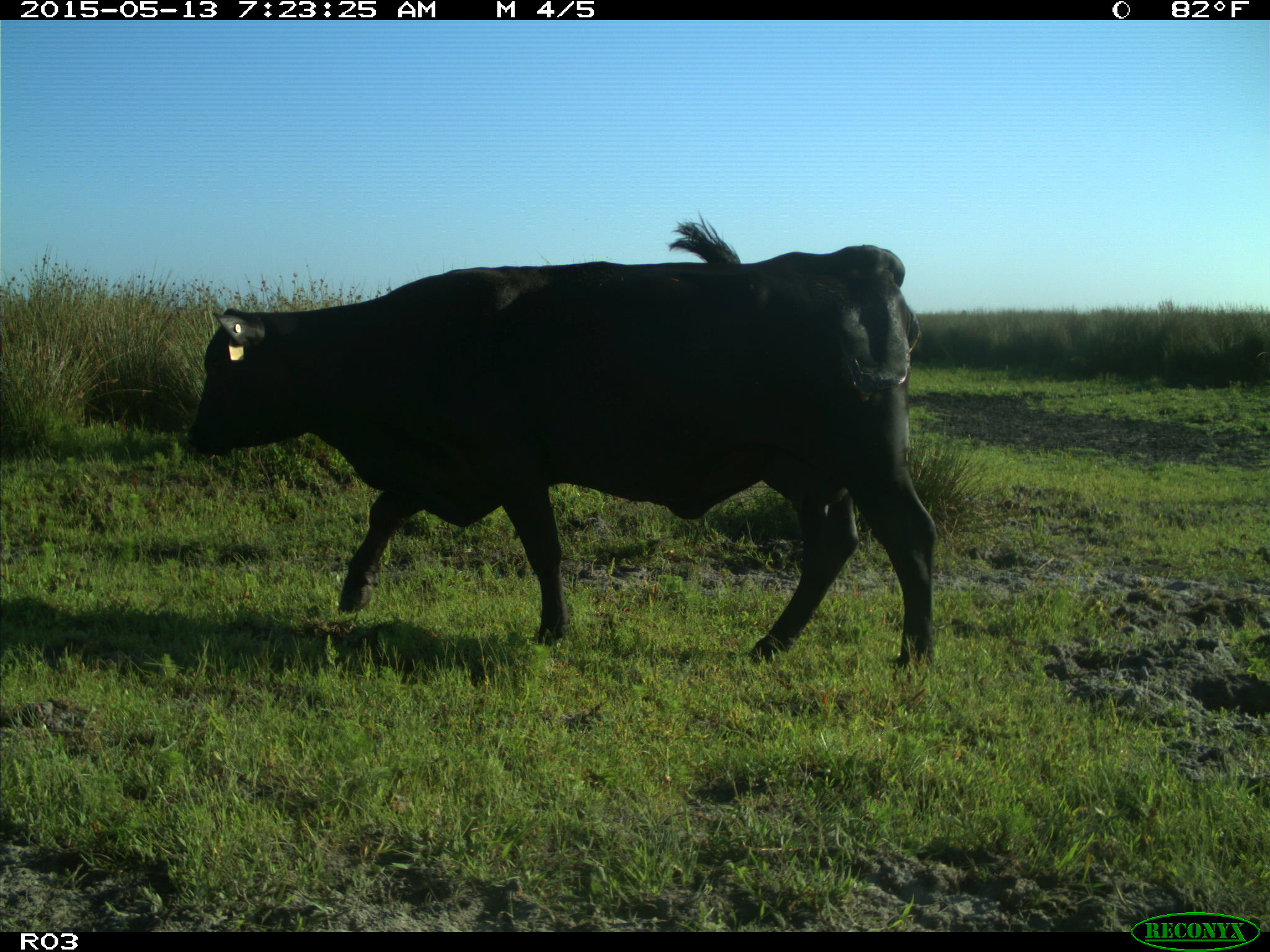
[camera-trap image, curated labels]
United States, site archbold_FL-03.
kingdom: Animalia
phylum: Chordata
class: Mammalia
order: Artiodactyla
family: Bovidae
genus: Bos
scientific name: Bos taurus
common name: domestic cow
Bos taurus (domestic cow).